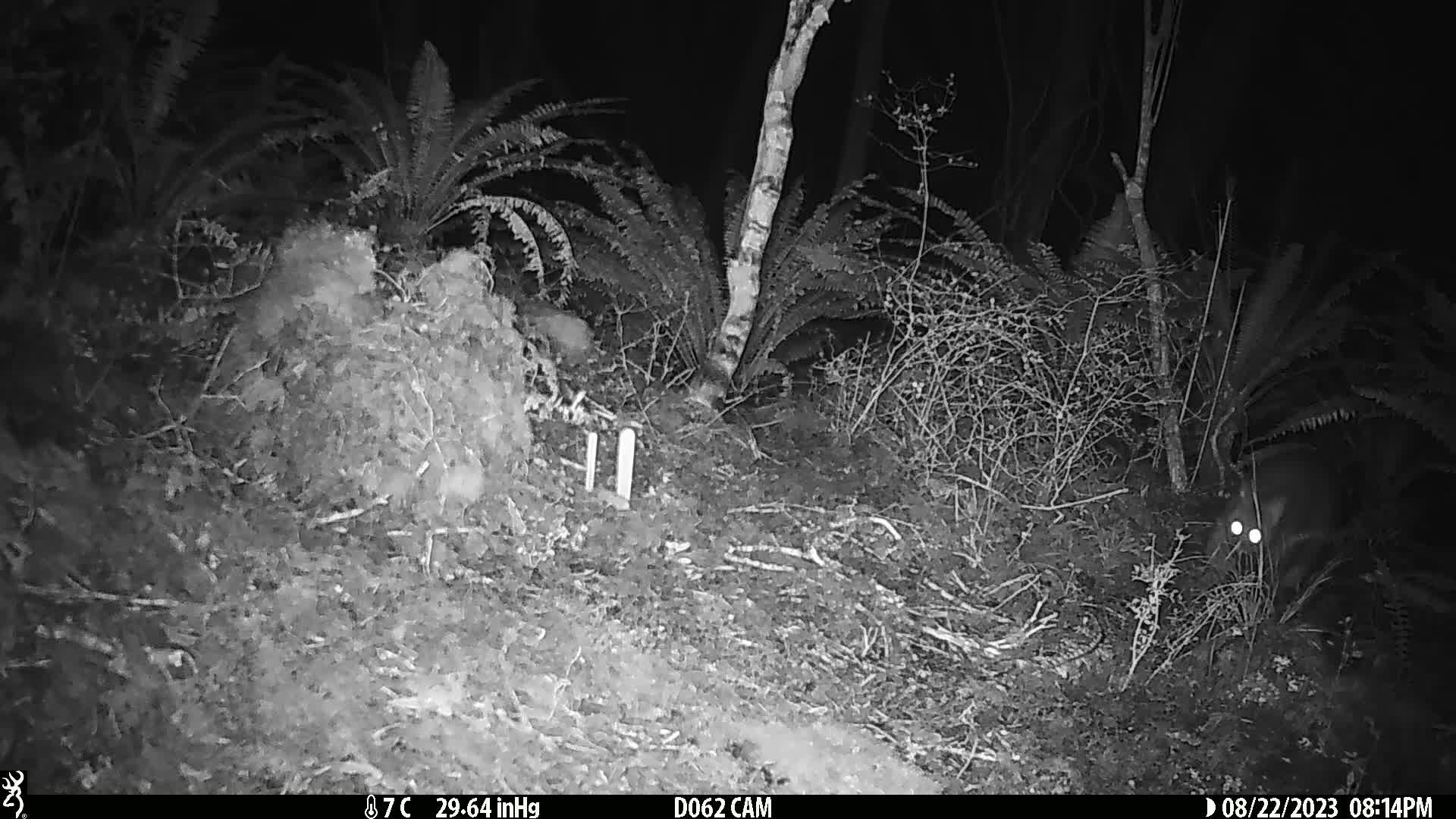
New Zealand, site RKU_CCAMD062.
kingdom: Animalia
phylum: Chordata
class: Mammalia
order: Diprotodontia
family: Phalangeridae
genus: Trichosurus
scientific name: Trichosurus vulpecula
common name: common brushtail possum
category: possum